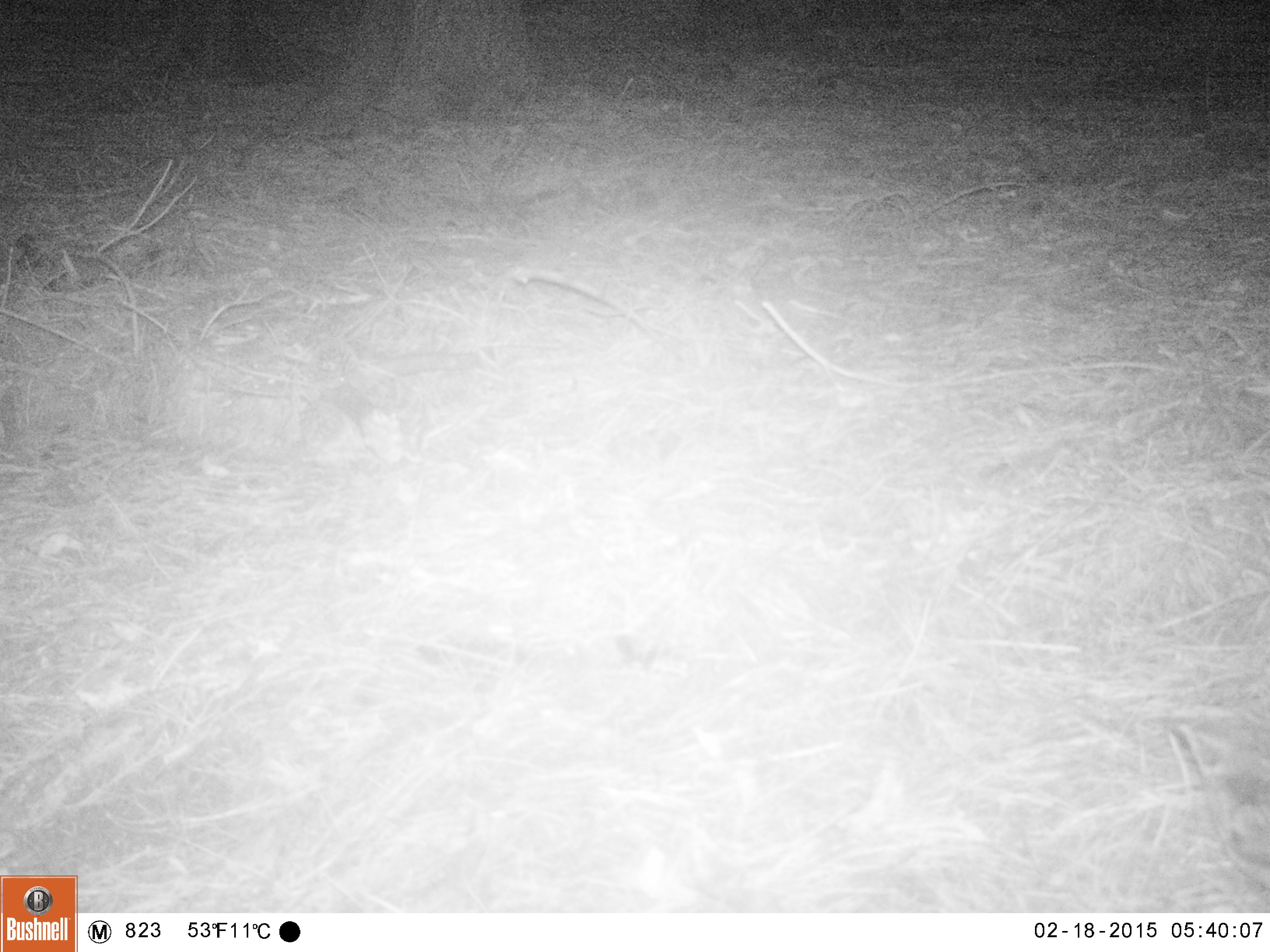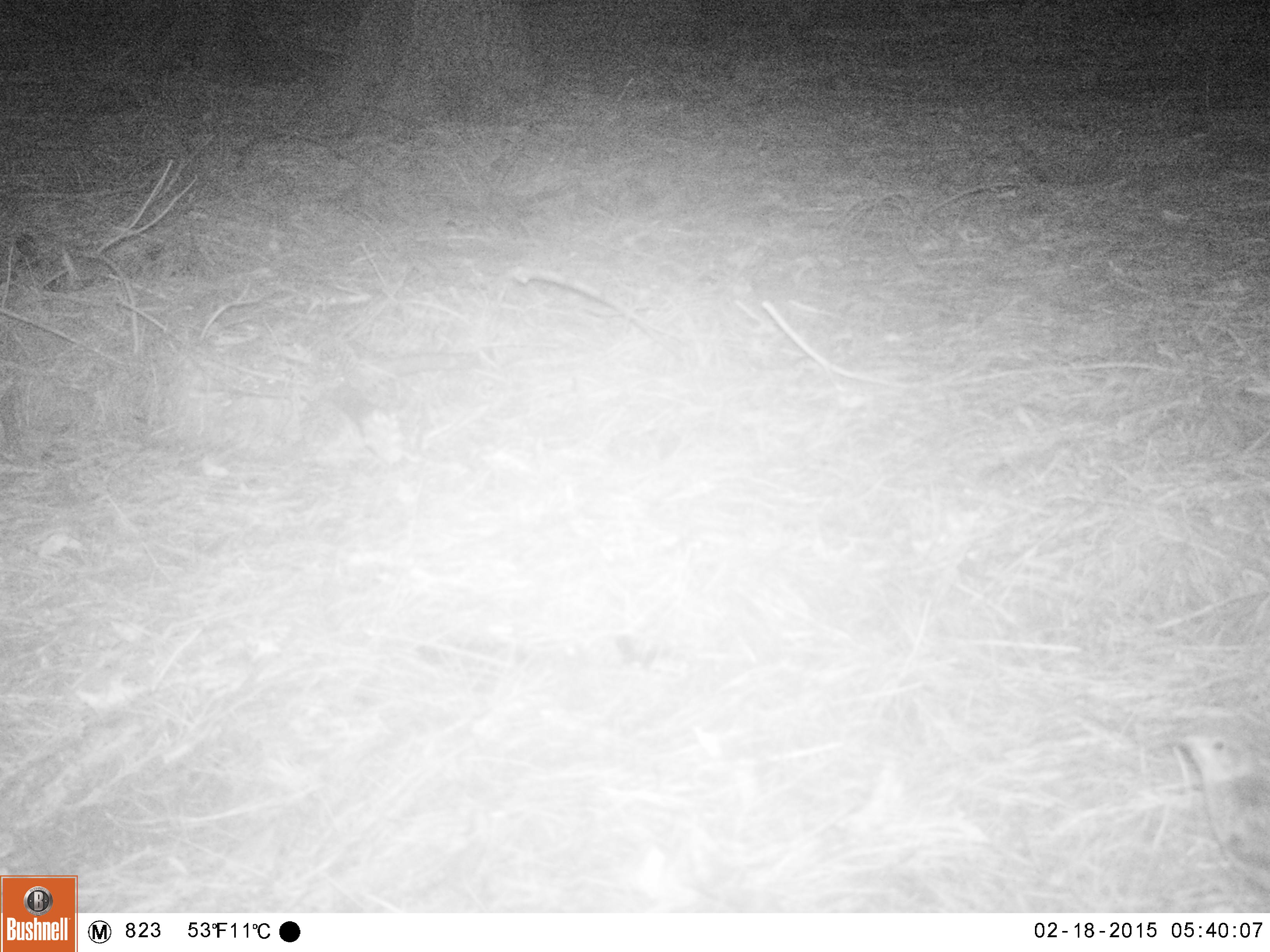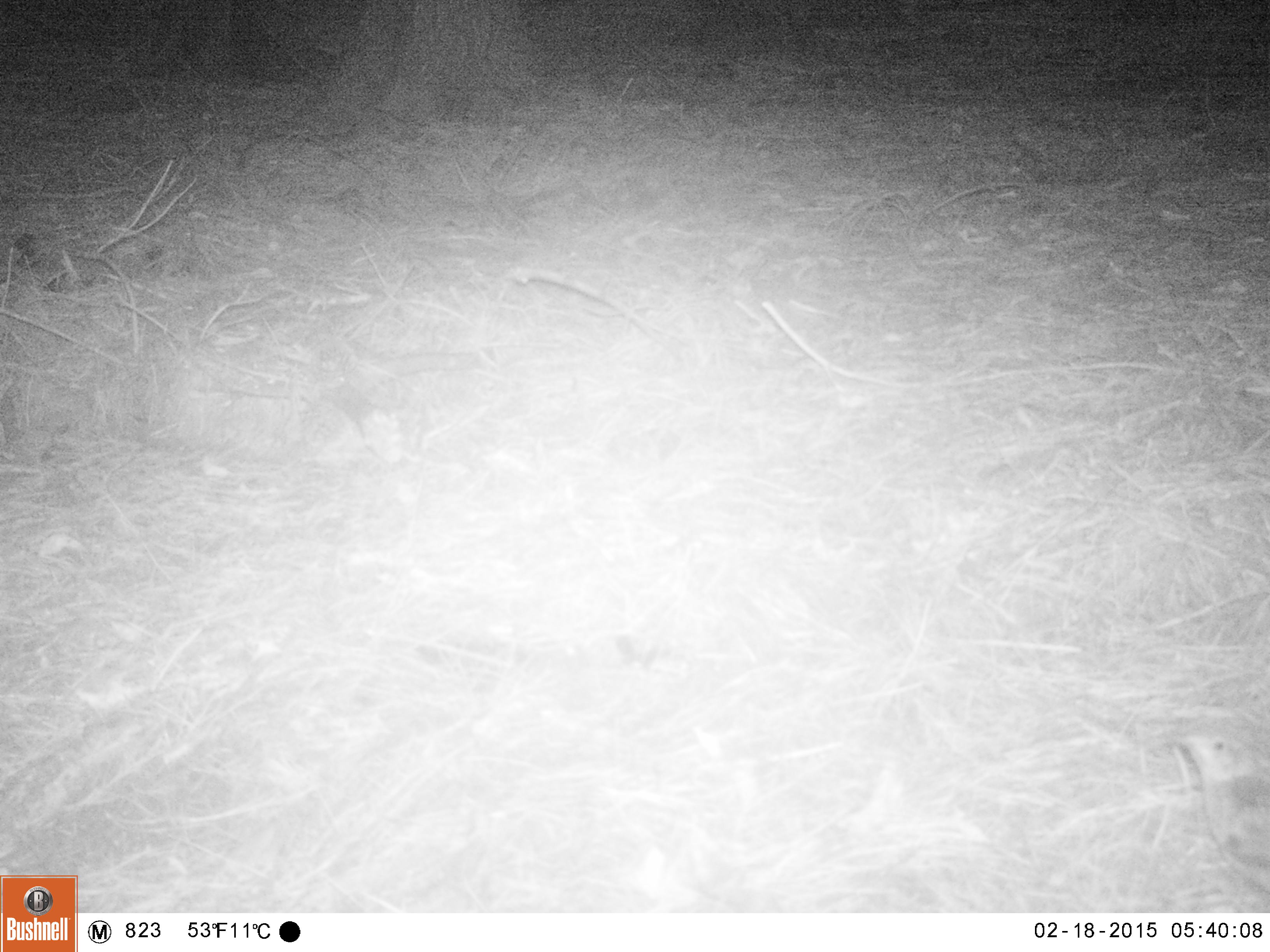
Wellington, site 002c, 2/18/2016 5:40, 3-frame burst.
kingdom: Animalia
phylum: Chordata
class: Aves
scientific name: Aves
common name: bird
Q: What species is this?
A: Bird (Aves).